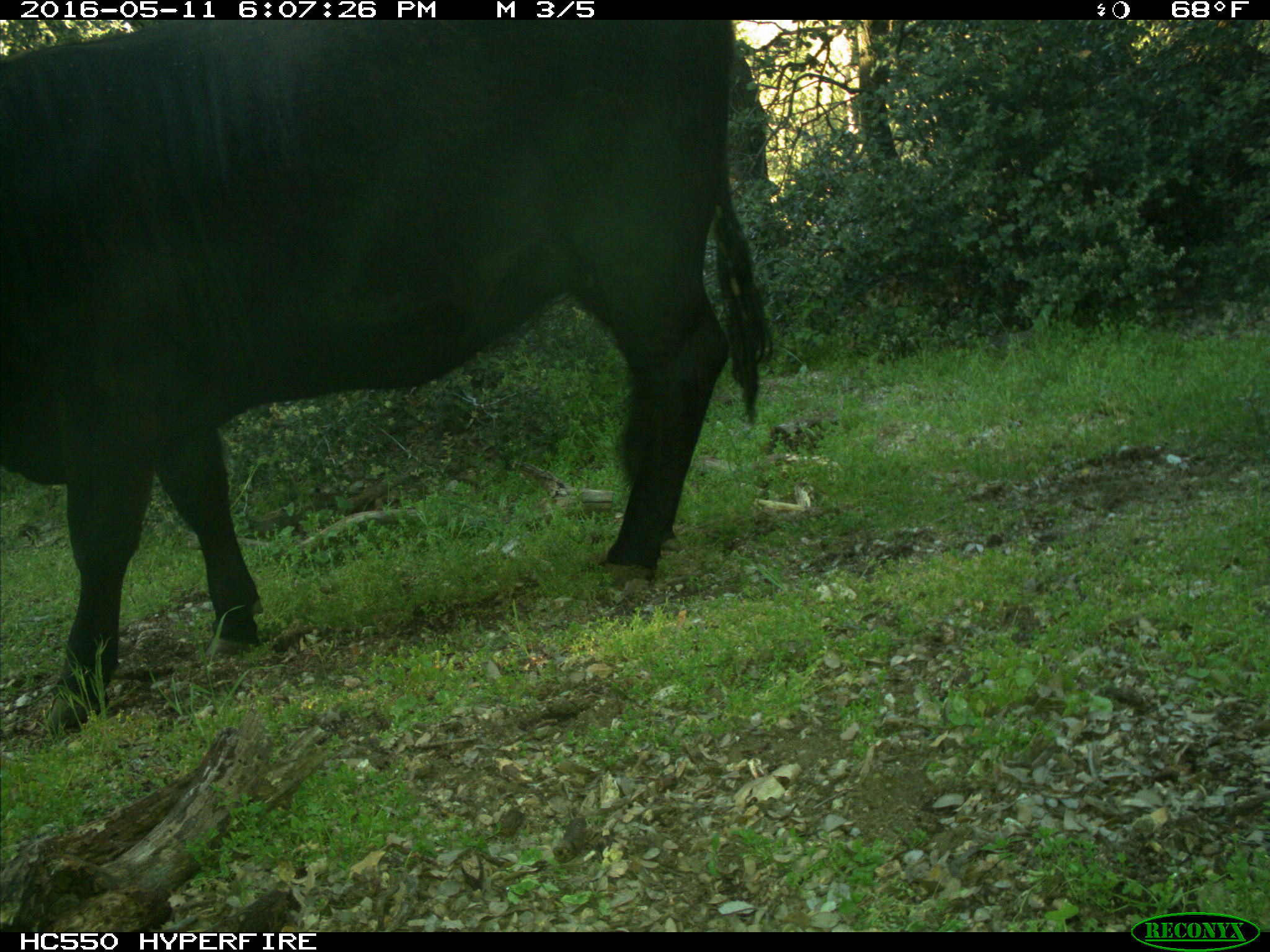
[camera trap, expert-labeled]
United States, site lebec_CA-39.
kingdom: Animalia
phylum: Chordata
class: Mammalia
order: Artiodactyla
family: Bovidae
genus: Bos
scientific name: Bos taurus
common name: domestic cow